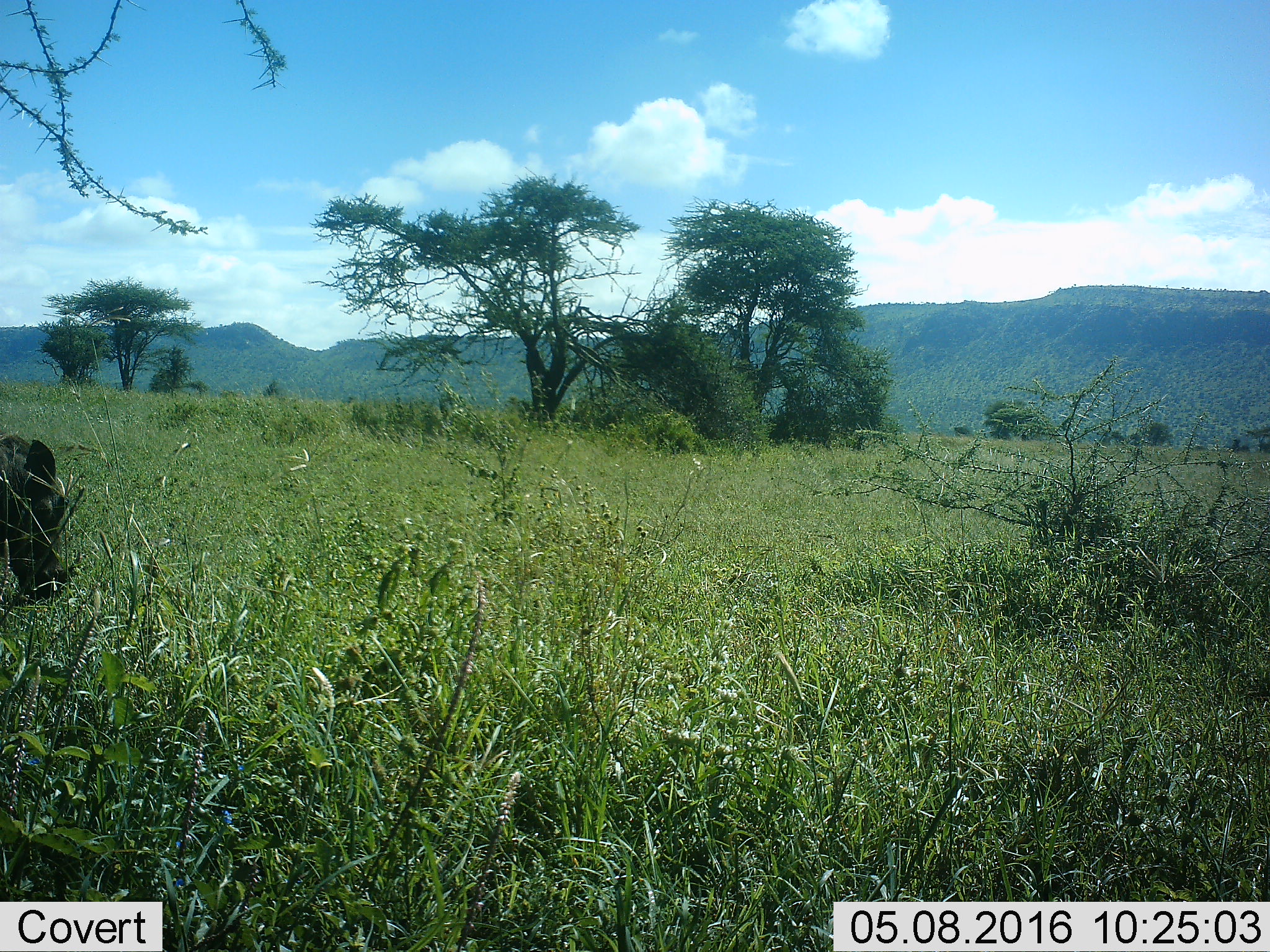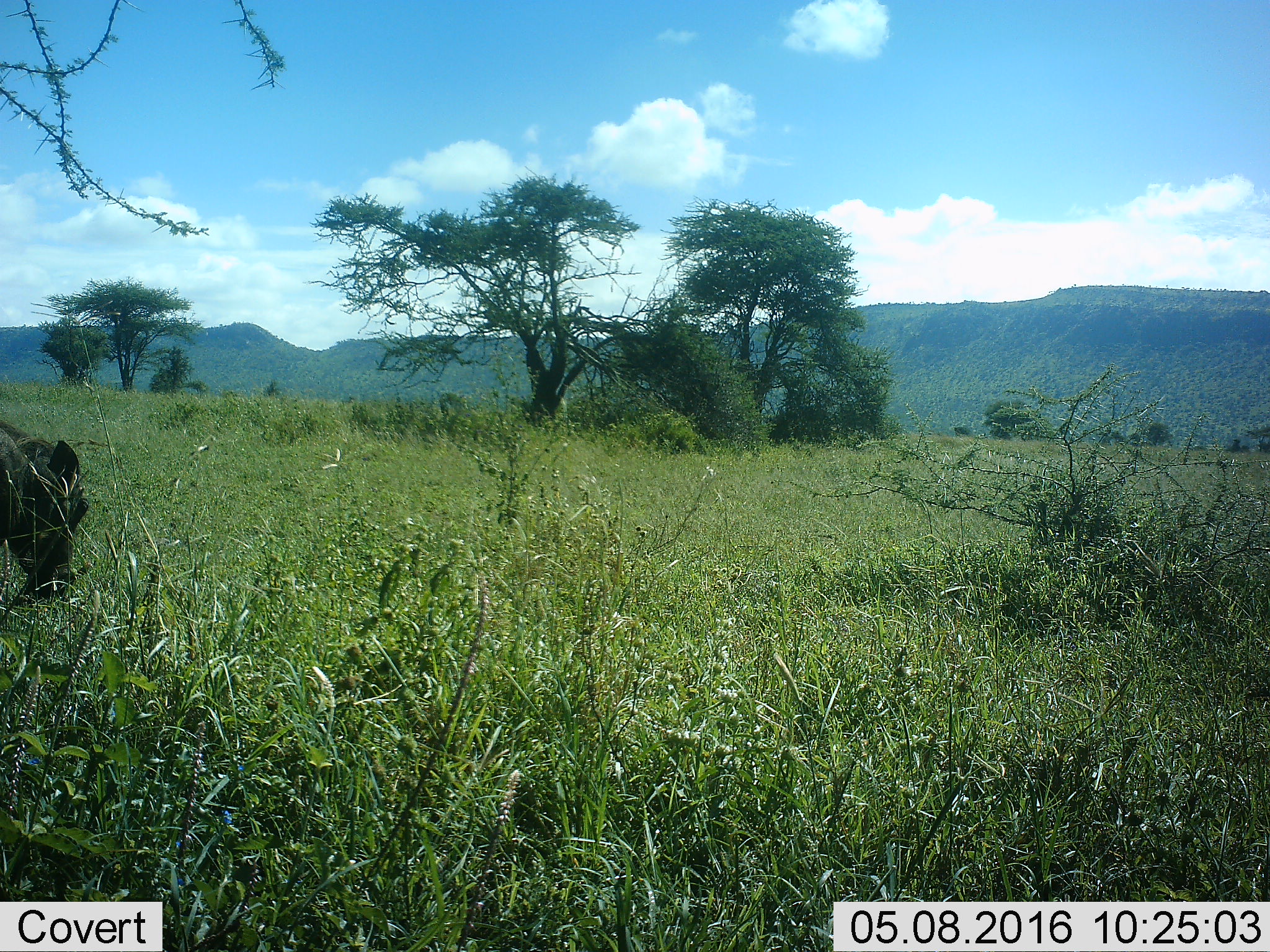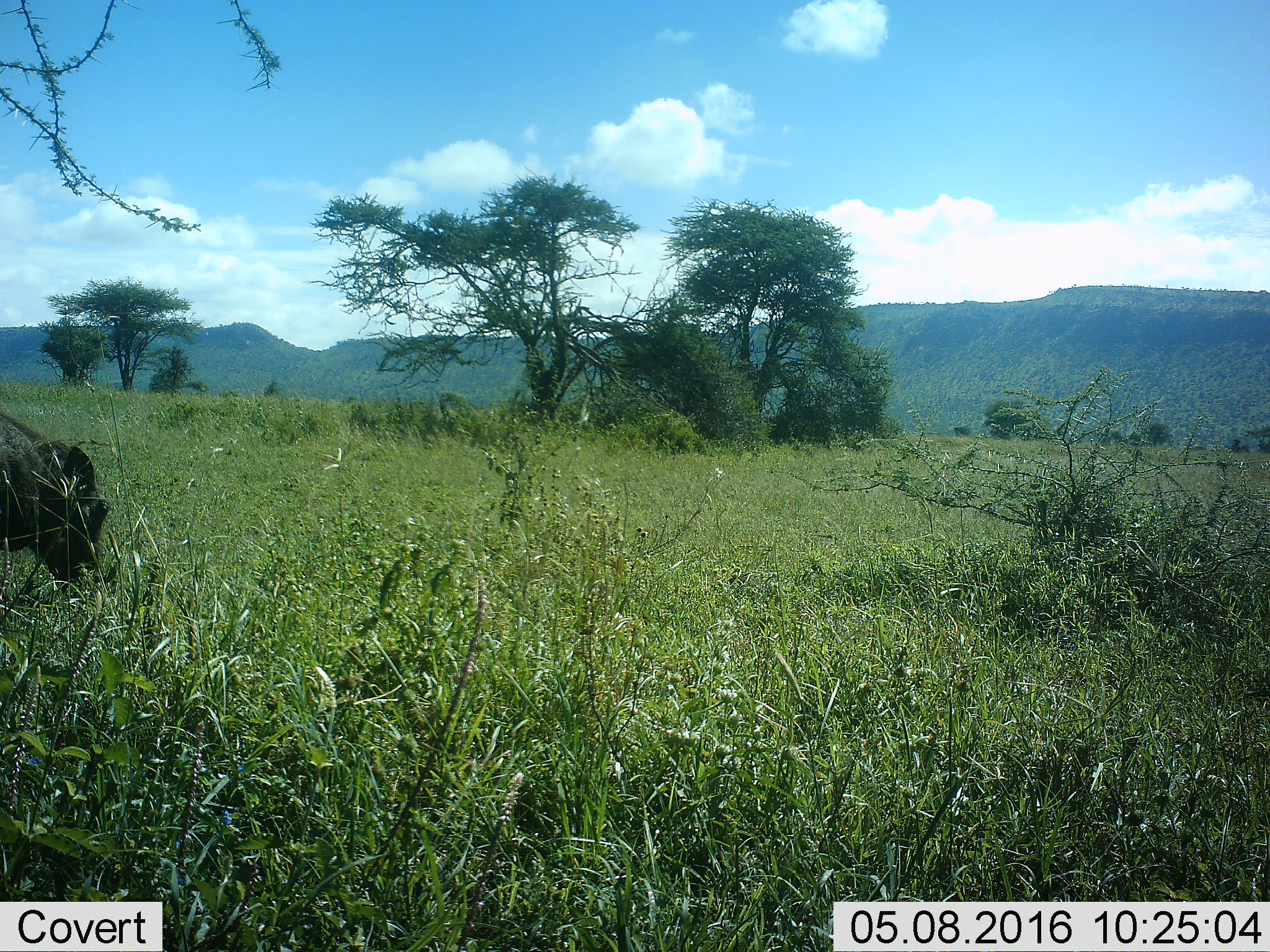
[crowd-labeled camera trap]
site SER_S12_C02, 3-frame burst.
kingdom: Animalia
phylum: Chordata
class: Mammalia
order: Artiodactyla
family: Suidae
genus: Phacochoerus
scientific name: Phacochoerus africanus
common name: warthog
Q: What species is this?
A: Warthog (Phacochoerus africanus).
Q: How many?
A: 1.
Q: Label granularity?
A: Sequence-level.